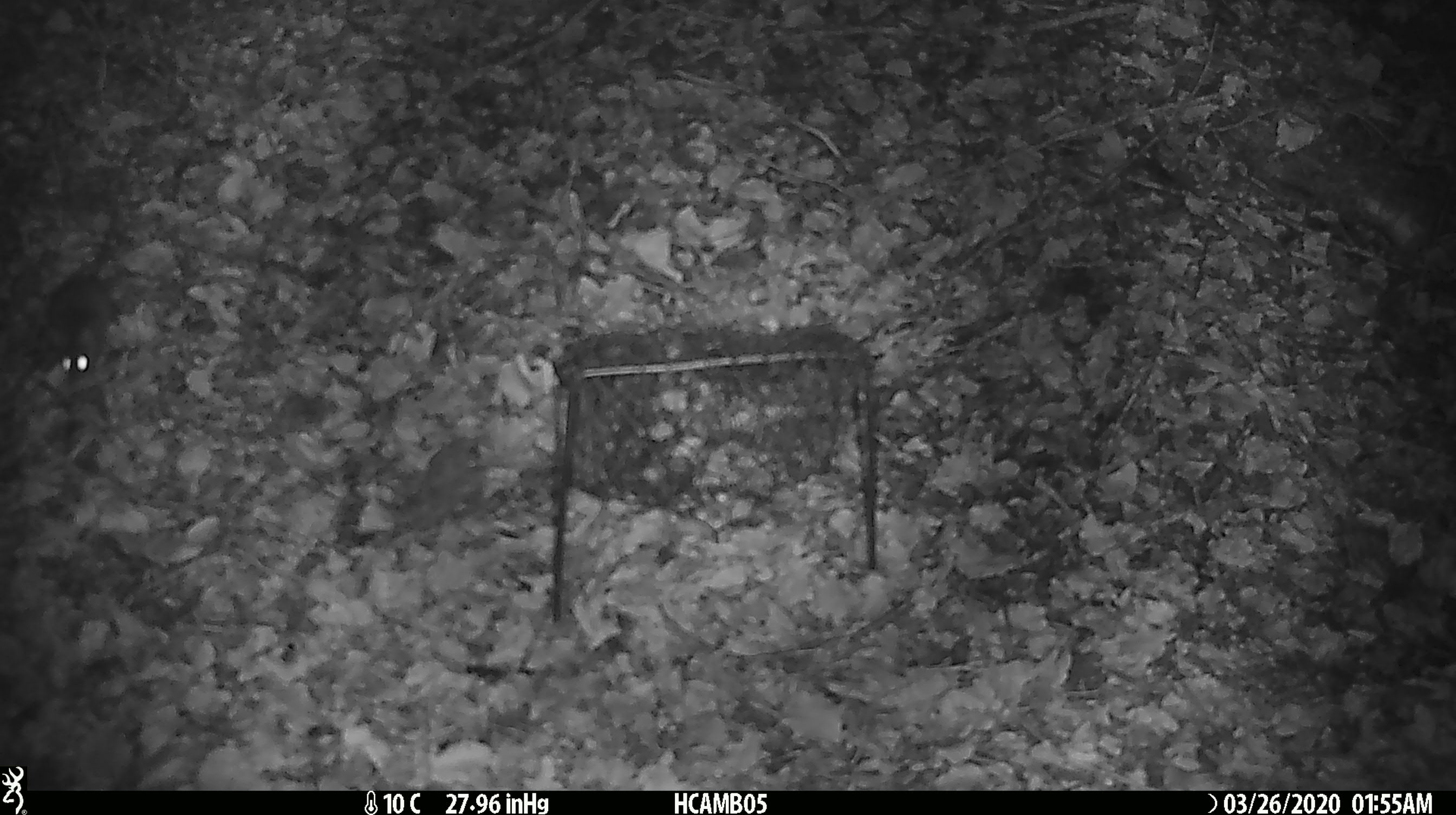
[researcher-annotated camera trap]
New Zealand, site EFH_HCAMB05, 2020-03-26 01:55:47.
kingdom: Animalia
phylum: Chordata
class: Mammalia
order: Rodentia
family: Muridae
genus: Mus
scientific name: Mus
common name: mouse